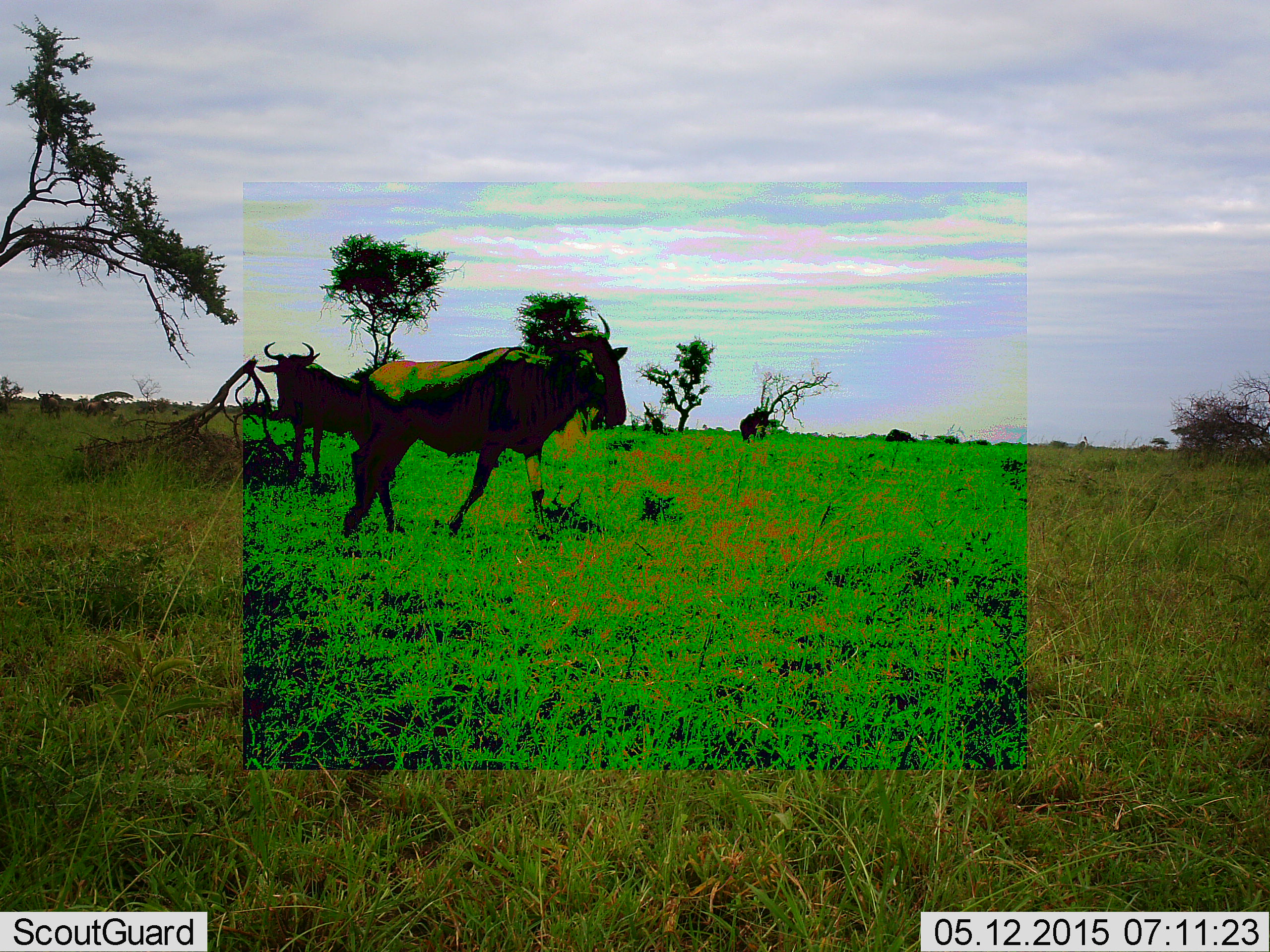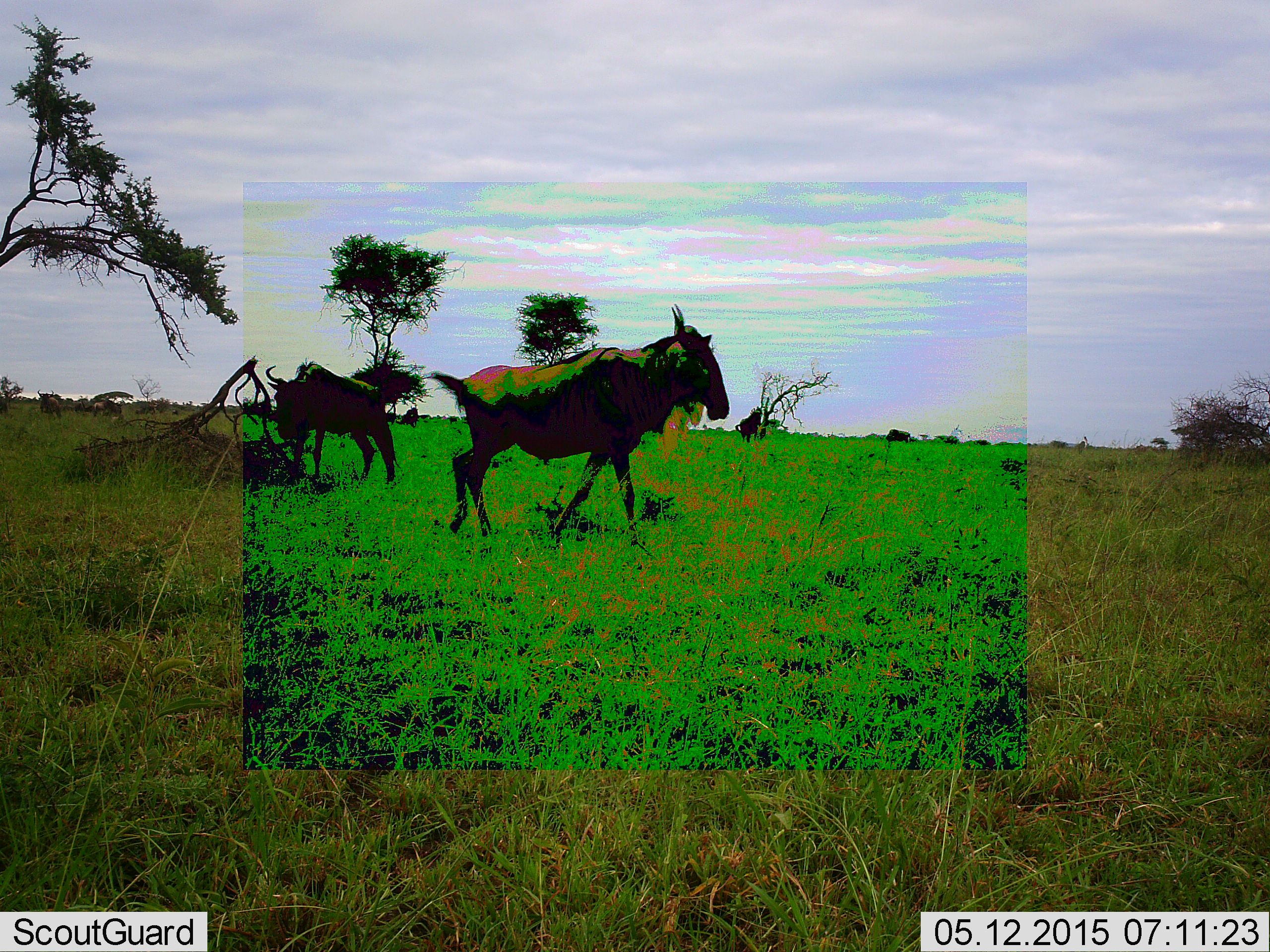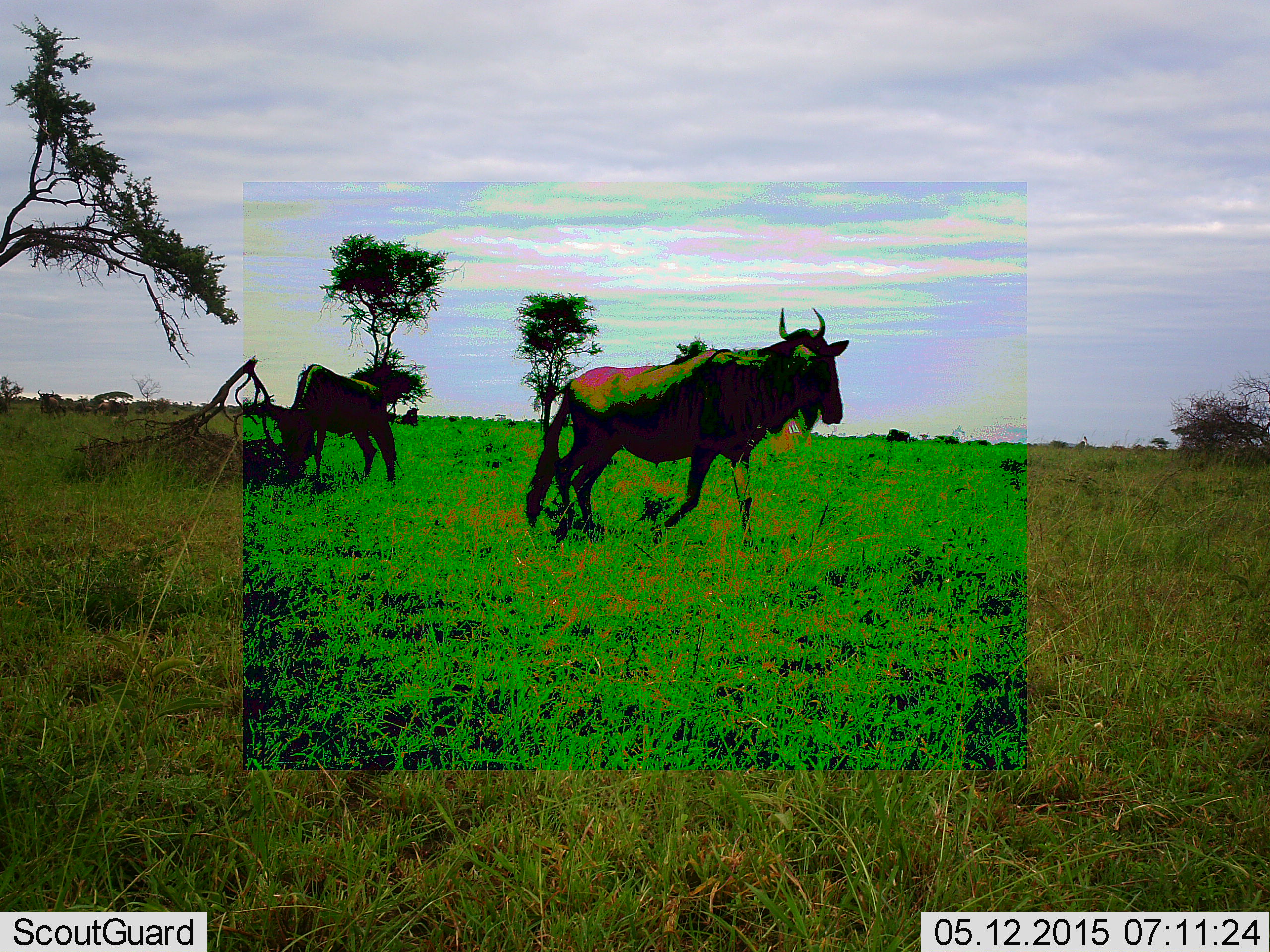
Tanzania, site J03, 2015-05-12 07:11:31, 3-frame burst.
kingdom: Animalia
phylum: Chordata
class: Mammalia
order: Artiodactyla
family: Bovidae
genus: Connochaetes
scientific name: Connochaetes taurinus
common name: blue wildebeest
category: wildebeest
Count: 3.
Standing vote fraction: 60%.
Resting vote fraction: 0%.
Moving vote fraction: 100%.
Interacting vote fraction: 0%.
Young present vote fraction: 0%.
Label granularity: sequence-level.